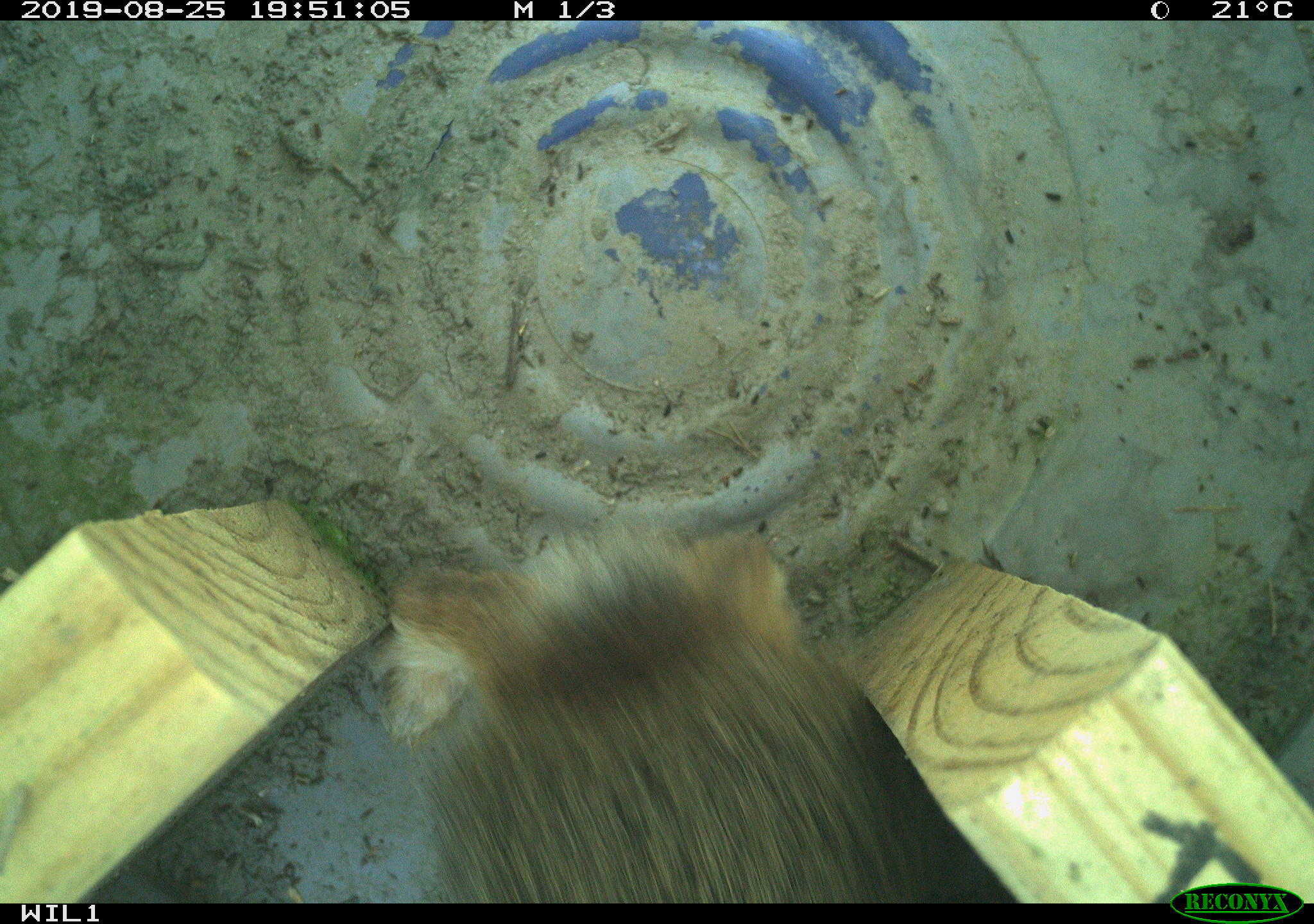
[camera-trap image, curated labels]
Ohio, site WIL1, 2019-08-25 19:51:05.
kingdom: Animalia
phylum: Chordata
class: Mammalia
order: Lagomorpha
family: Leporidae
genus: Sylvilagus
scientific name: Sylvilagus floridanus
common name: eastern cottontail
Eastern cottontail (Sylvilagus floridanus).